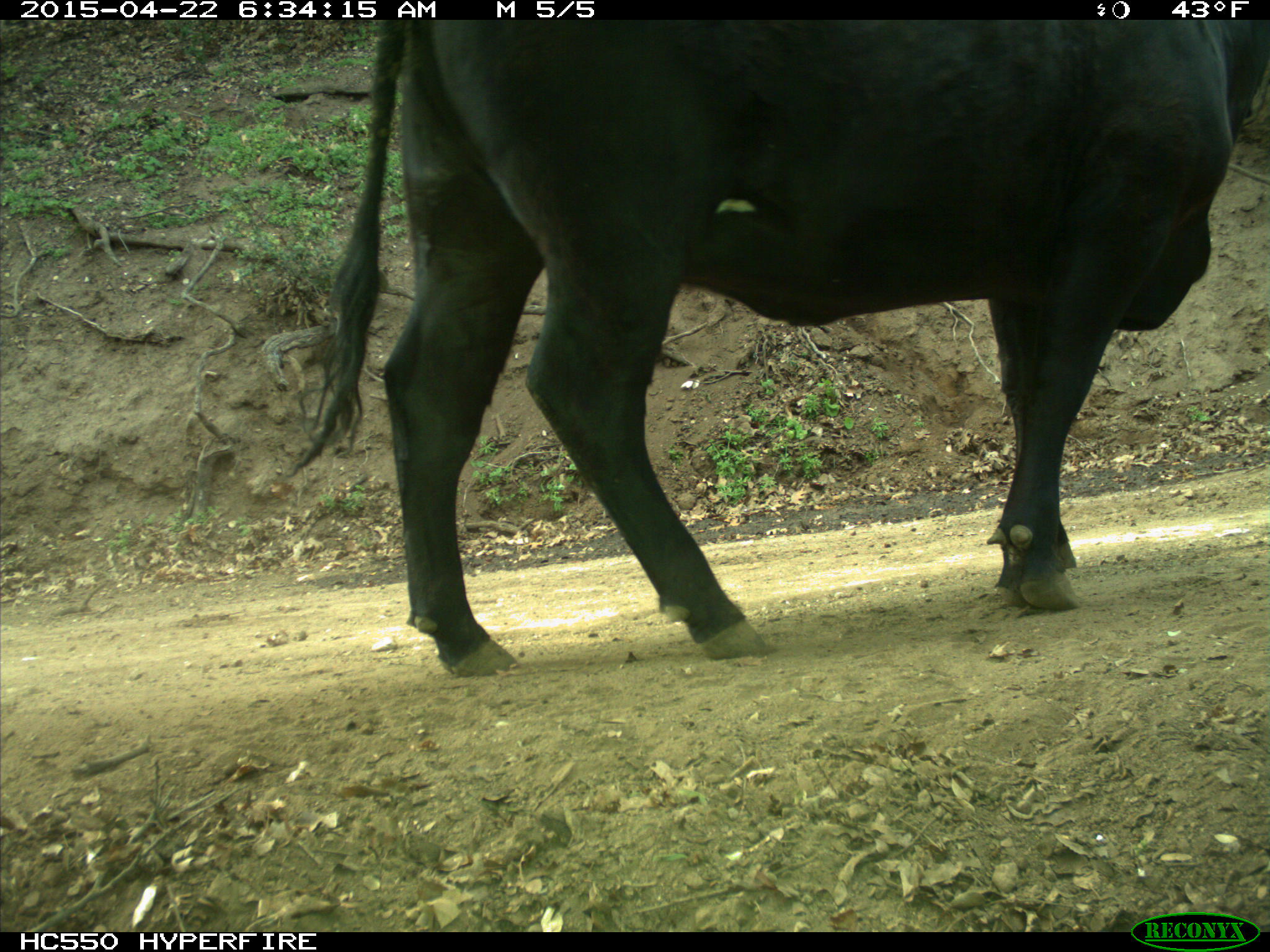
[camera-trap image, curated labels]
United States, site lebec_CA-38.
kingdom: Animalia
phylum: Chordata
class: Mammalia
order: Artiodactyla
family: Bovidae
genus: Bos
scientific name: Bos taurus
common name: domestic cow